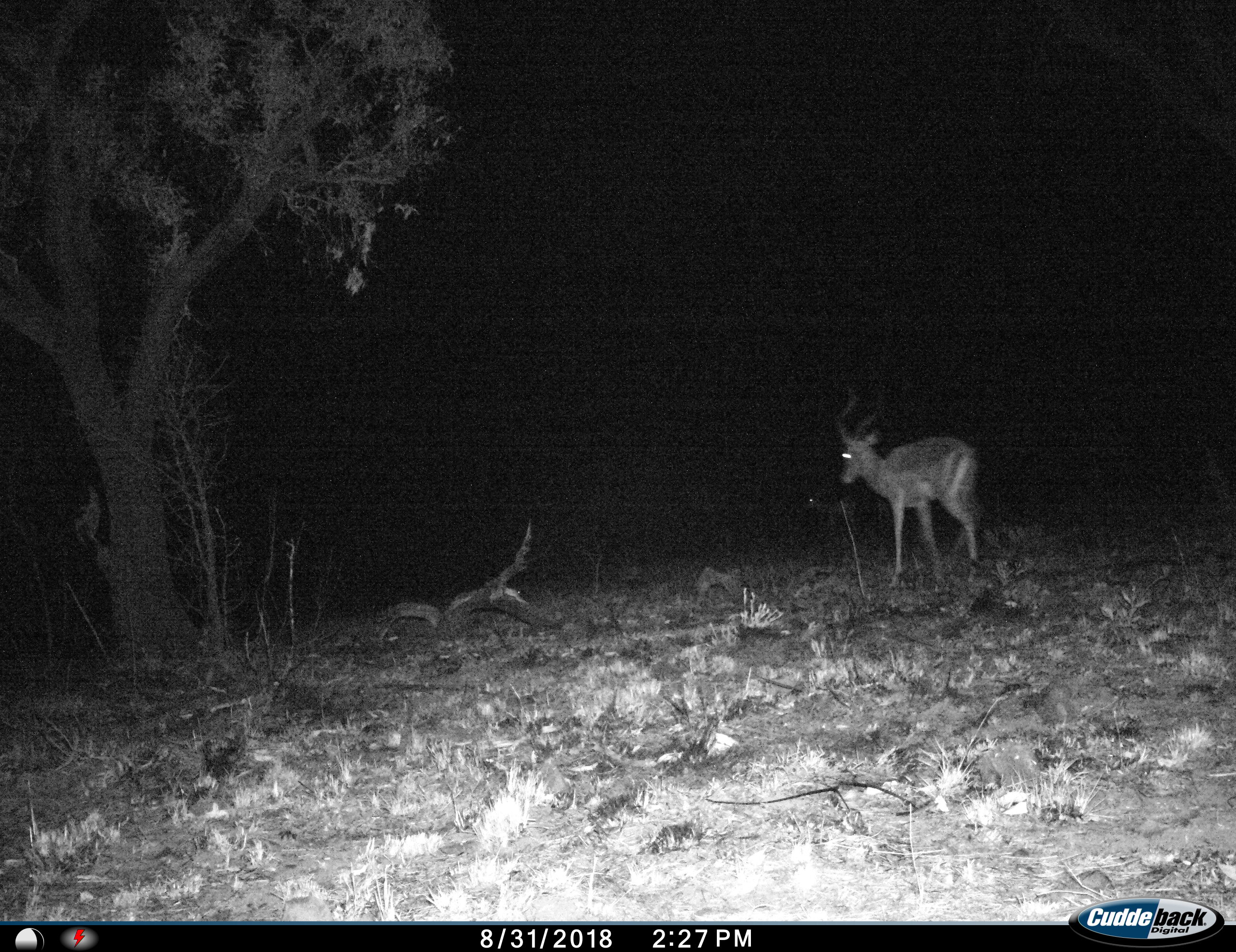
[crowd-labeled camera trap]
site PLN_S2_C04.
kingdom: Animalia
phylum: Chordata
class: Mammalia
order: Artiodactyla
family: Bovidae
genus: Aepyceros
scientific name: Aepyceros melampus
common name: impala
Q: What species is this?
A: Impala (Aepyceros melampus).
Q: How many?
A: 1.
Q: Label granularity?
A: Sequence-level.